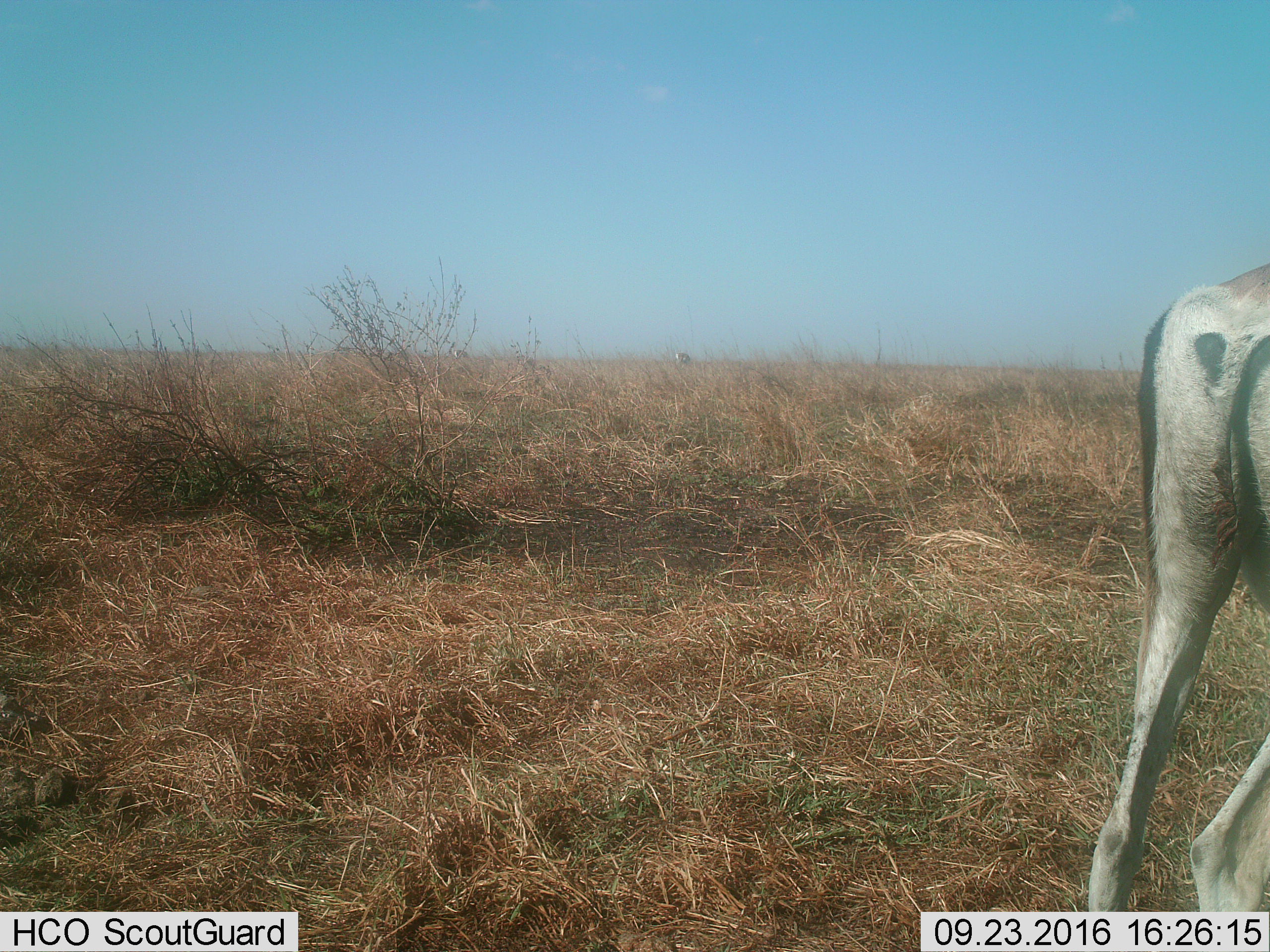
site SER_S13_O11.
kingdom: Animalia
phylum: Chordata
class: Mammalia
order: Artiodactyla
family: Bovidae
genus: Nanger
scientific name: Nanger granti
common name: grant's gazelle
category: gazellegrants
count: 3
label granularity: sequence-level